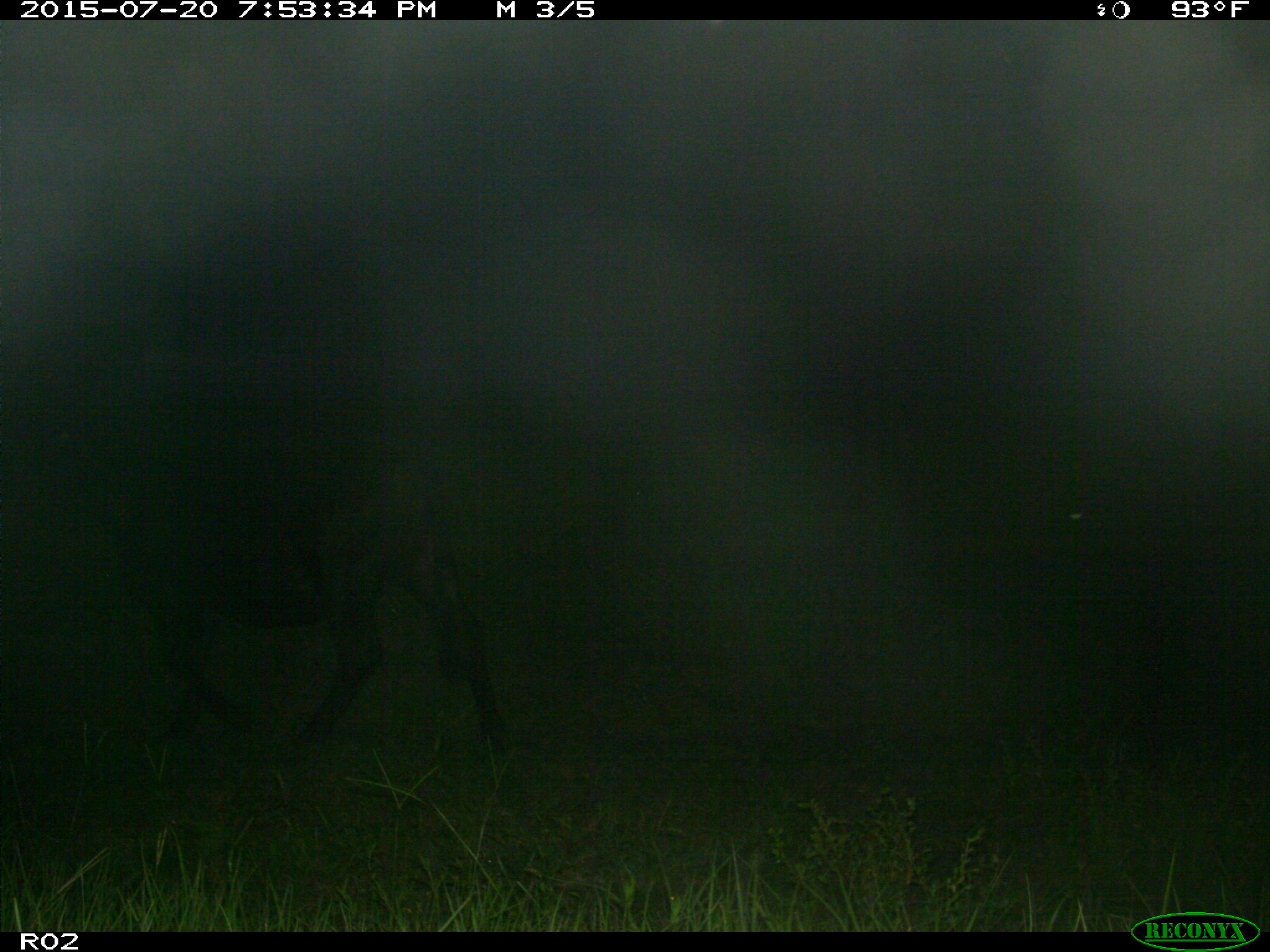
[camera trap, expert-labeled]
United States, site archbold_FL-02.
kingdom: Animalia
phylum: Chordata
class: Mammalia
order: Artiodactyla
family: Bovidae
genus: Bos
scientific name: Bos taurus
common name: domestic cow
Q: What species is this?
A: Bos taurus (domestic cow).